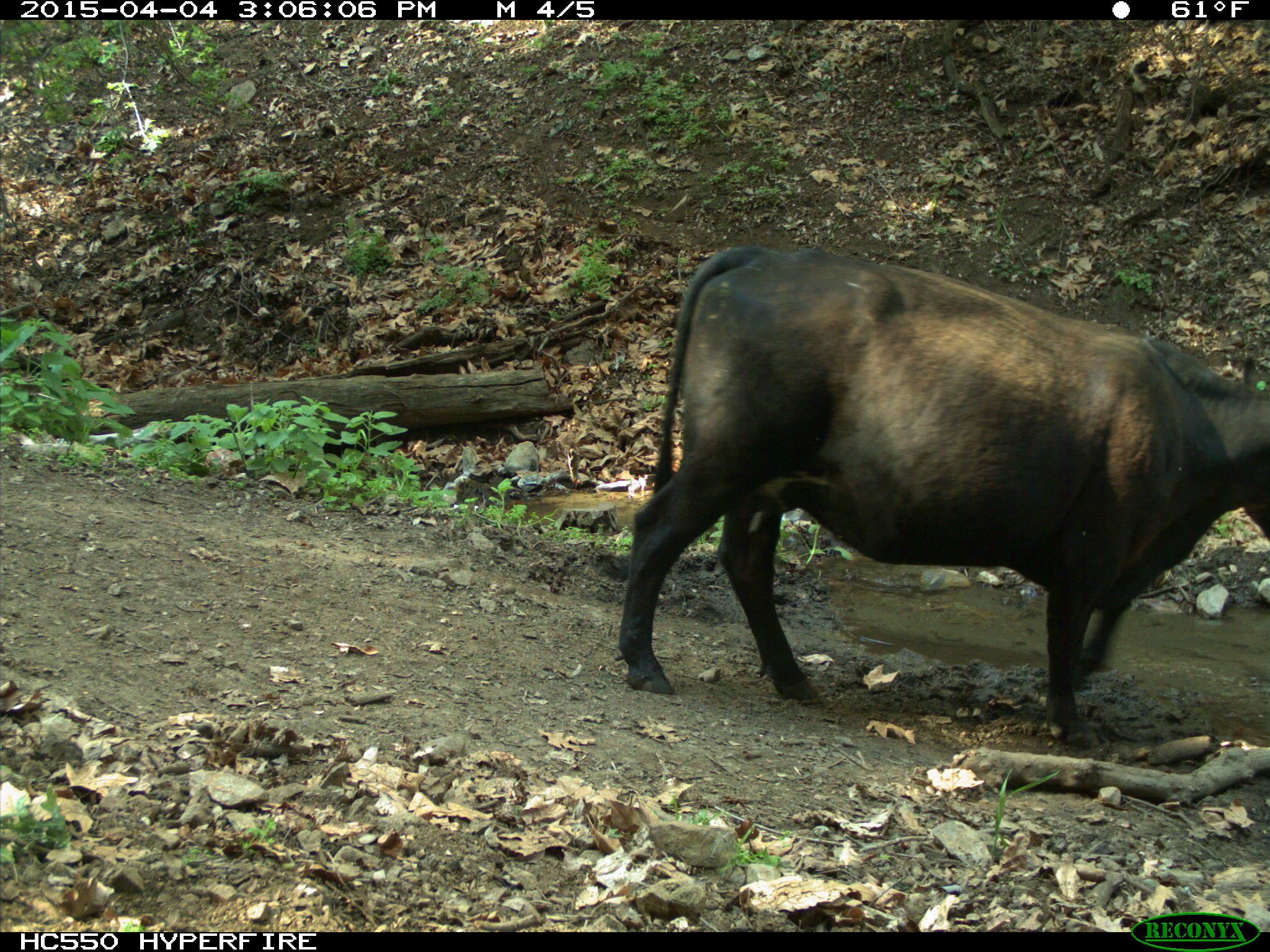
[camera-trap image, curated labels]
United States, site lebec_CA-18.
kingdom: Animalia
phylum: Chordata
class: Mammalia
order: Artiodactyla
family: Bovidae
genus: Bos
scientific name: Bos taurus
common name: domestic cow